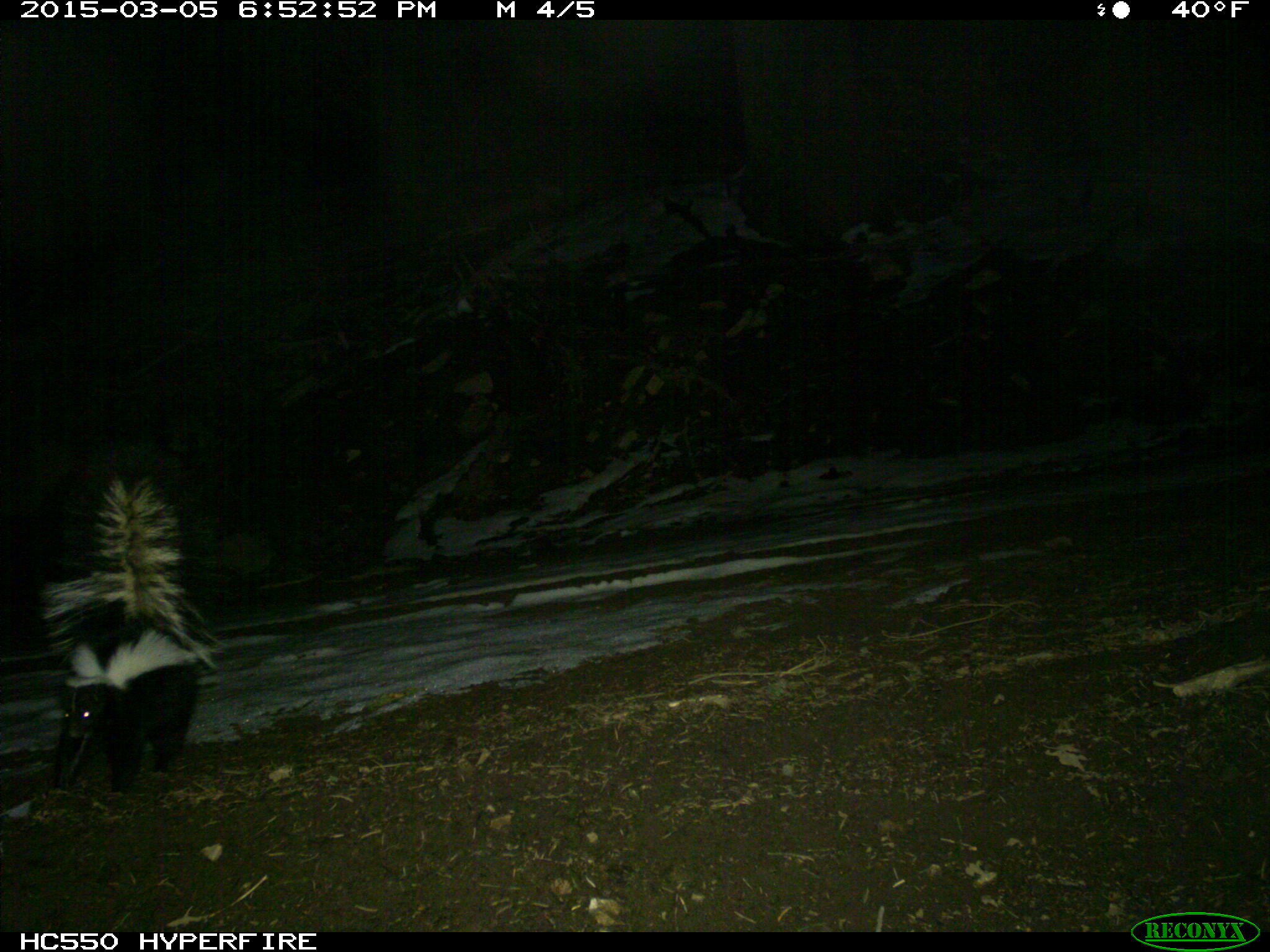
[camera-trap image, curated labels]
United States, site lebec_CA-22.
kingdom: Animalia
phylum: Chordata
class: Mammalia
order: Carnivora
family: Mephitidae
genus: Mephitis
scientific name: Mephitis mephitis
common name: striped skunk